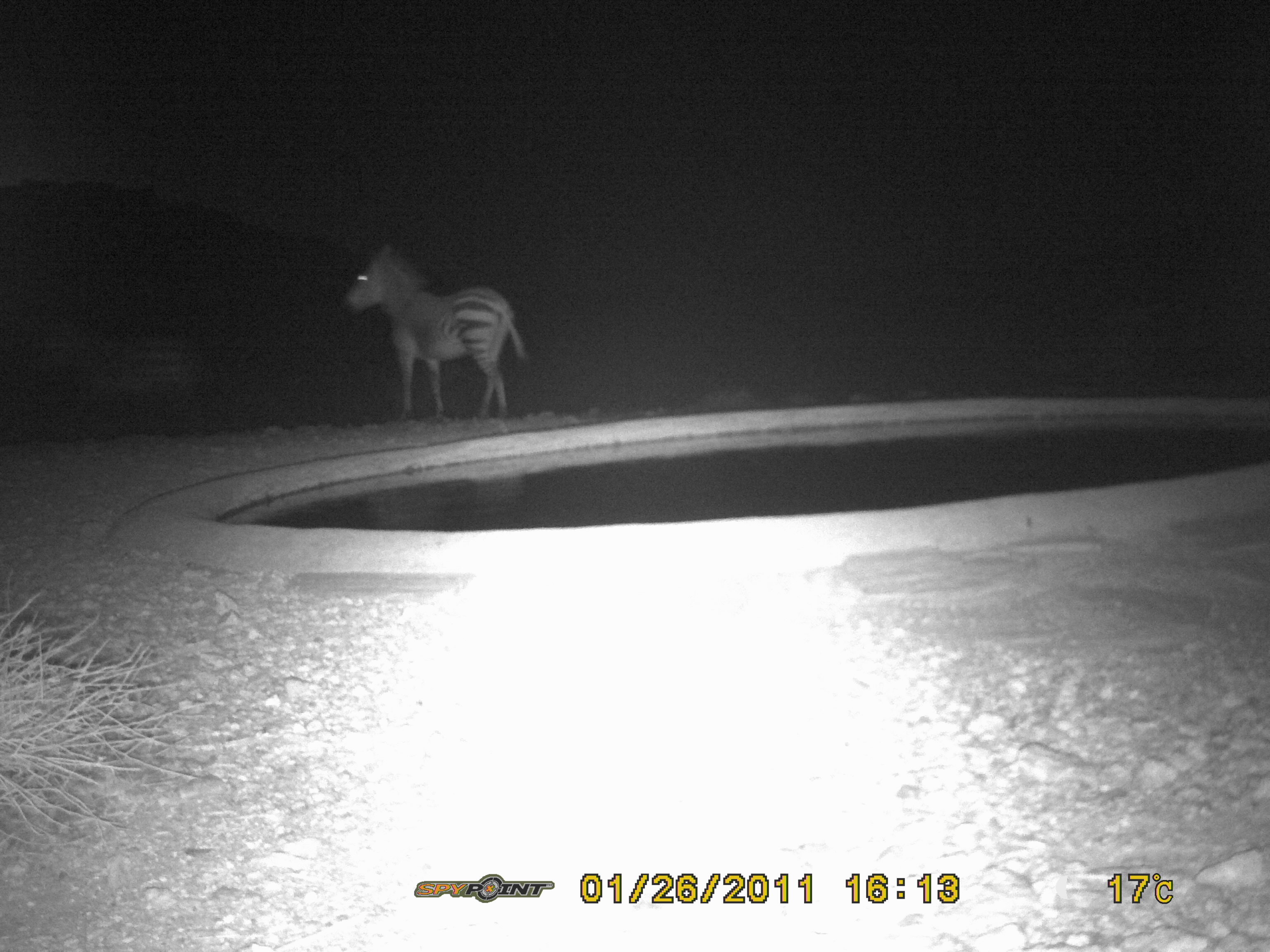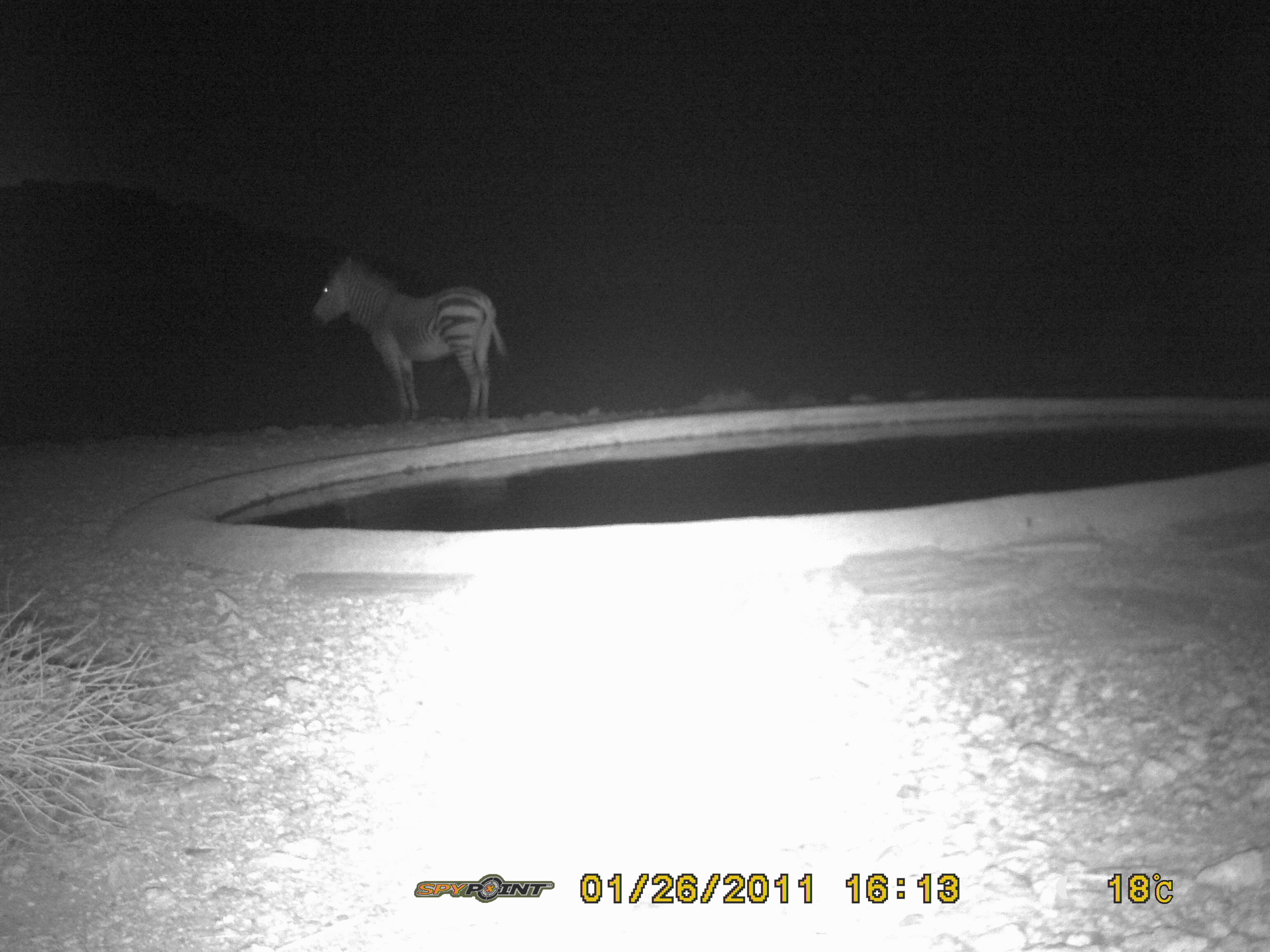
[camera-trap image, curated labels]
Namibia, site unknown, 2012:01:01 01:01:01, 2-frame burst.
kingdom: Animalia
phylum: Chordata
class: Mammalia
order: Perissodactyla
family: Equidae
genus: Equus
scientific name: Equus zebra hartmannae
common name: hartmann's mountain zebra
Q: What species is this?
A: Equus zebra hartmannae (hartmann's mountain zebra).